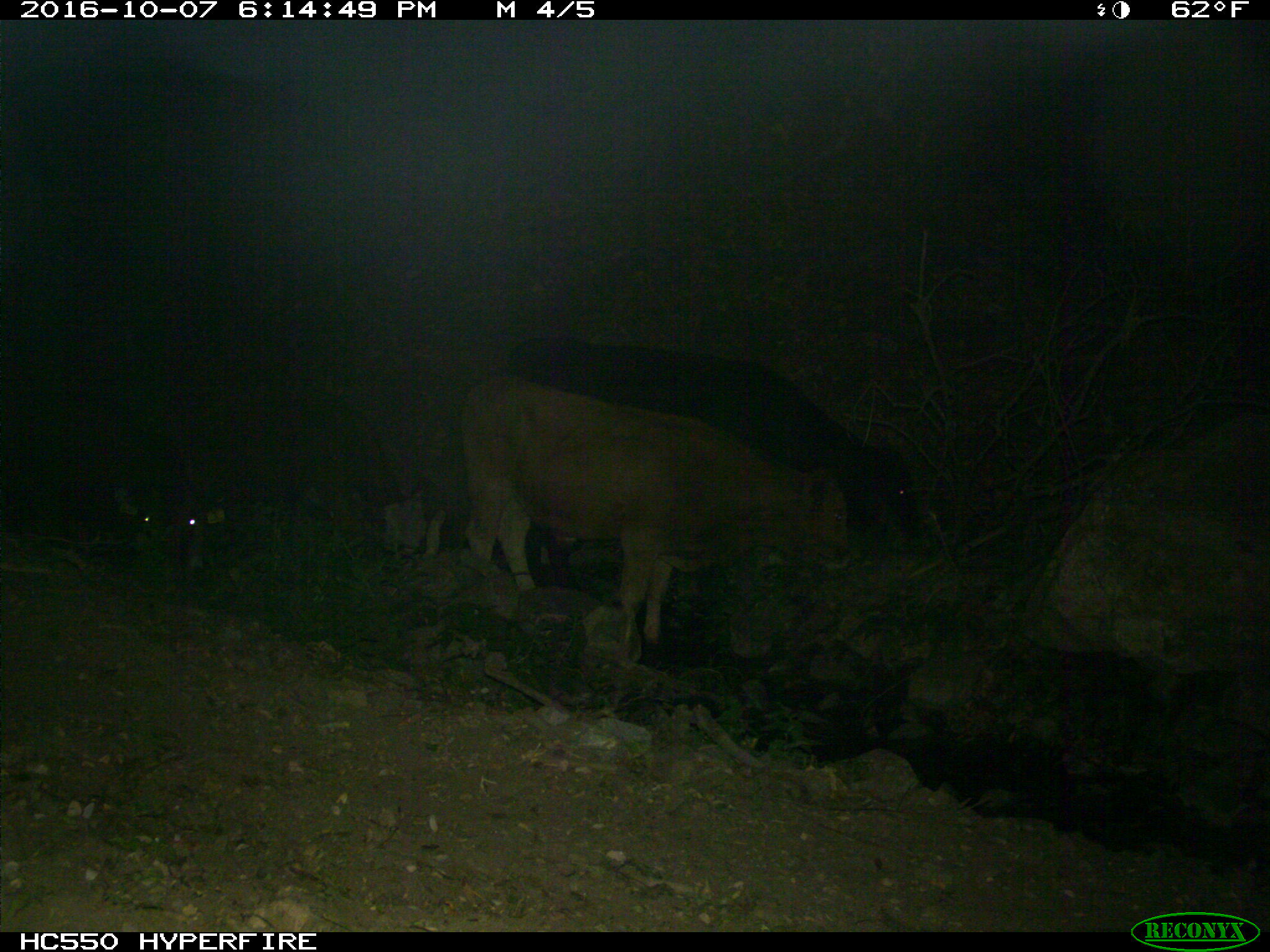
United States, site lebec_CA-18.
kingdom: Animalia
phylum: Chordata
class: Mammalia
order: Artiodactyla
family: Bovidae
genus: Bos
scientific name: Bos taurus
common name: domestic cow